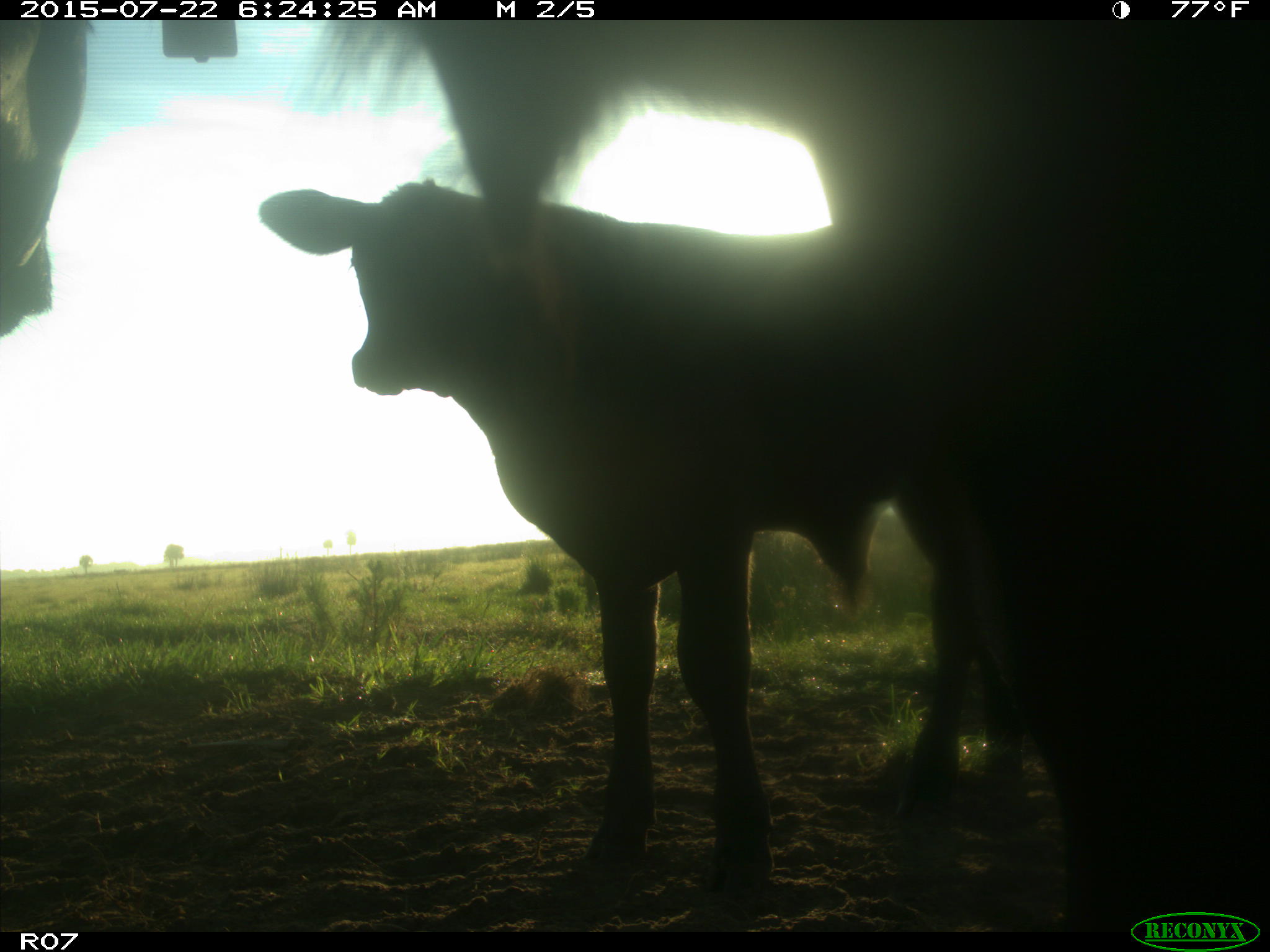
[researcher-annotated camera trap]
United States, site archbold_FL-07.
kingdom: Animalia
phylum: Chordata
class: Mammalia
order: Artiodactyla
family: Bovidae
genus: Bos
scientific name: Bos taurus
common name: domestic cow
Bos taurus (domestic cow).